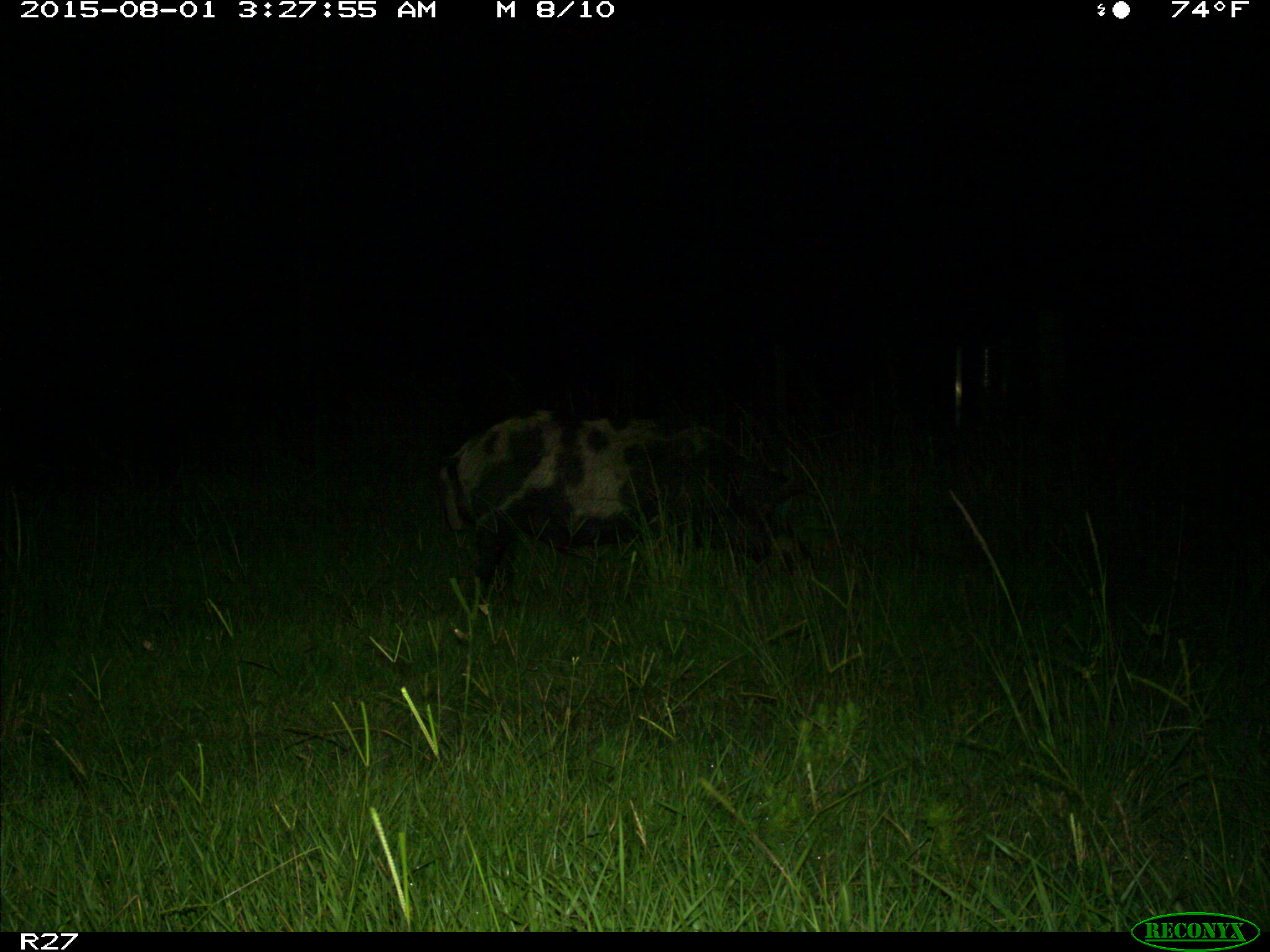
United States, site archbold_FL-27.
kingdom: Animalia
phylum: Chordata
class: Mammalia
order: Artiodactyla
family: Suidae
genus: Sus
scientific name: Sus scrofa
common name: wild boar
Sus scrofa (wild boar).